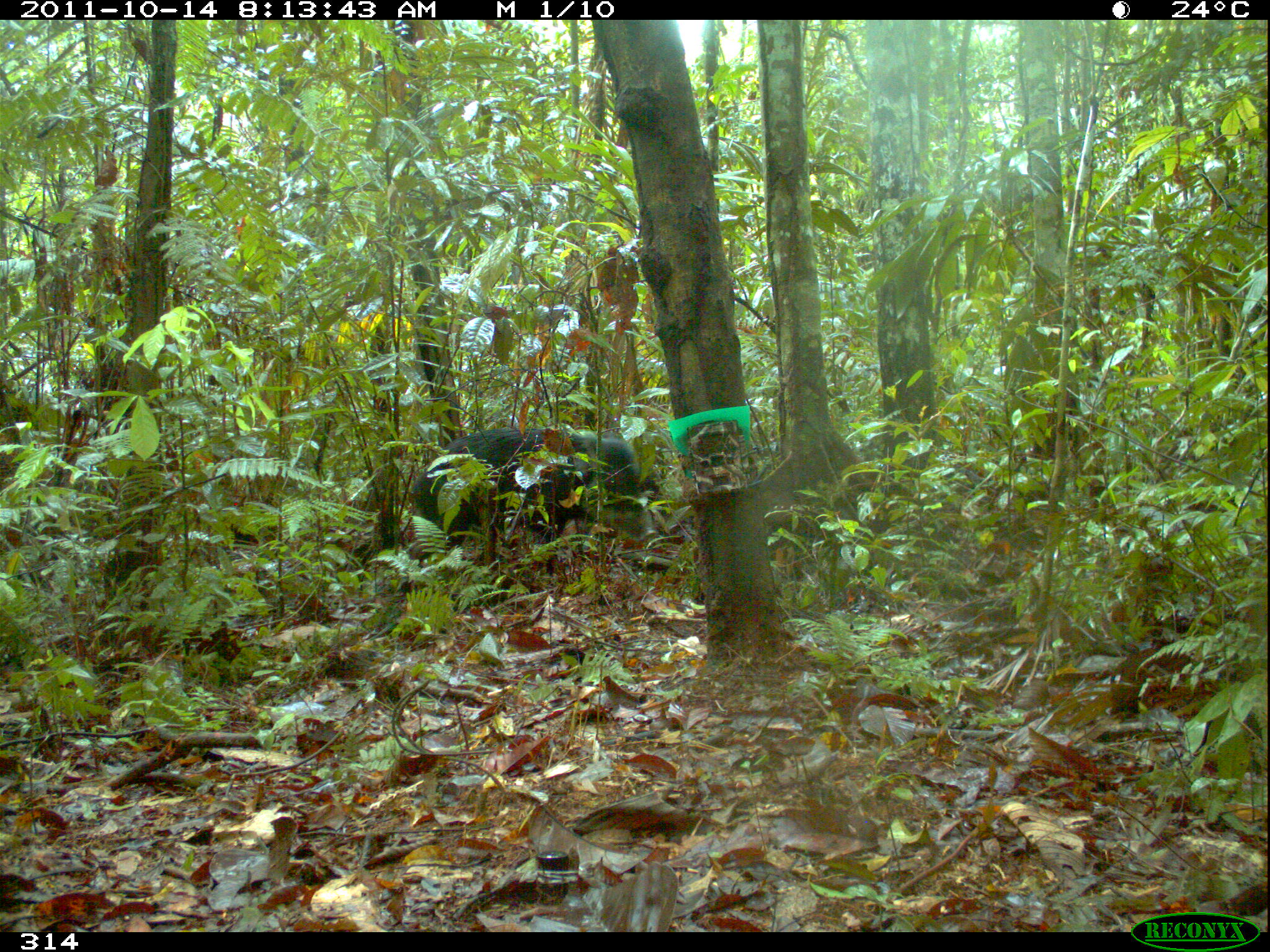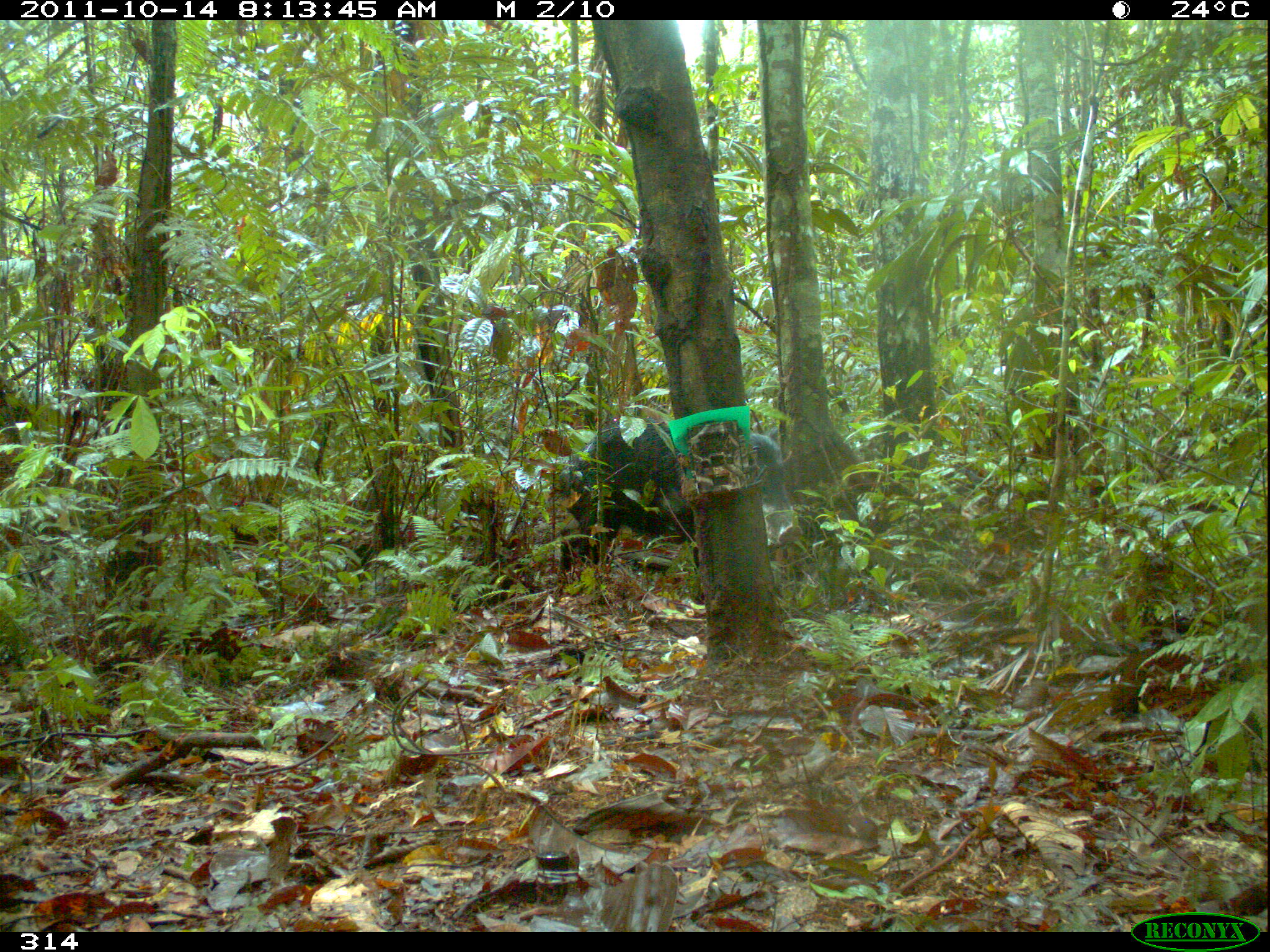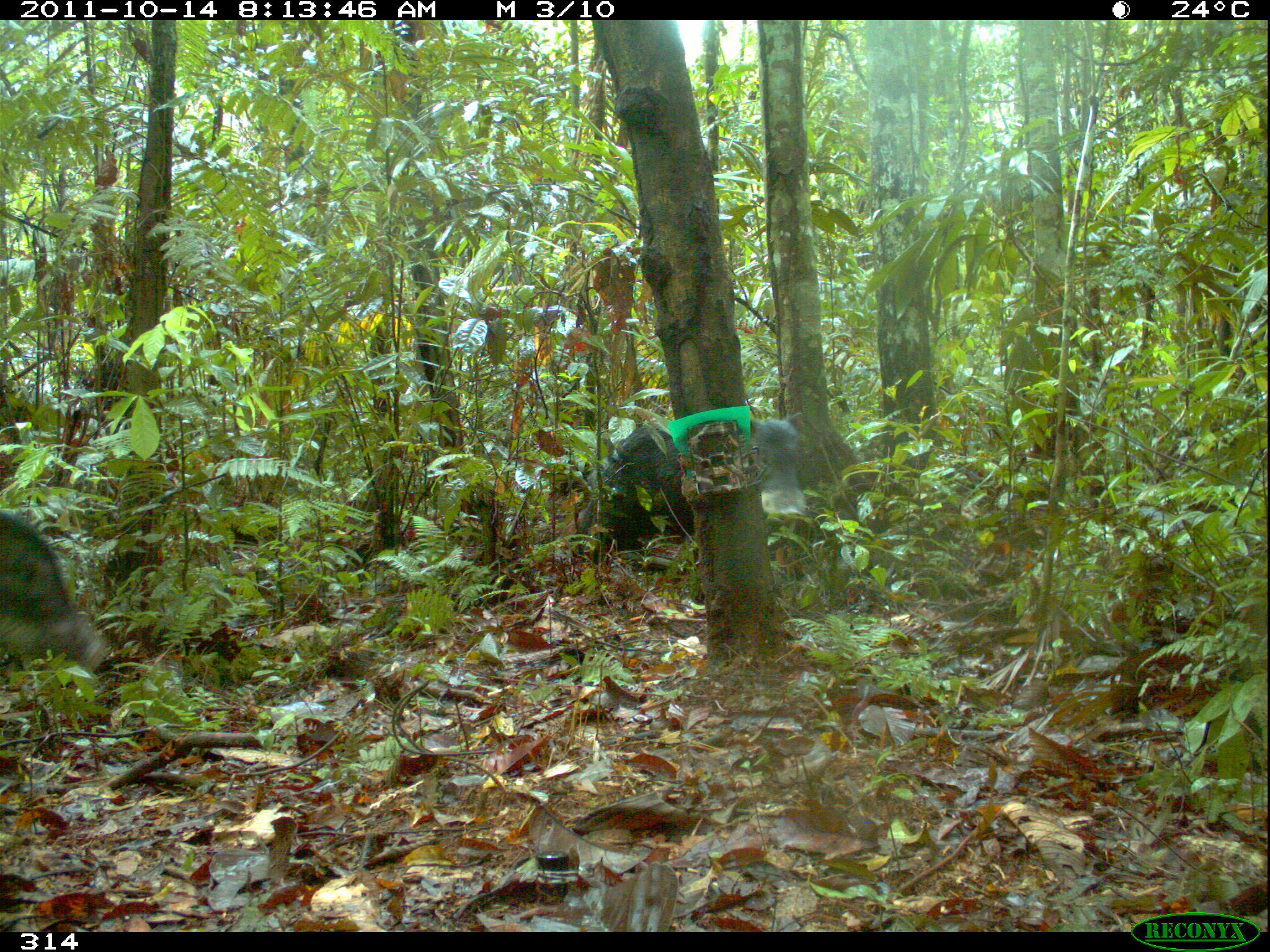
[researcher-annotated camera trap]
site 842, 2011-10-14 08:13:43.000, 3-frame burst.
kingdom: Animalia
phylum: Chordata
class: Mammalia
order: Artiodactyla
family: Tayassuidae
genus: Tayassu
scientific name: Tayassu pecari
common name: white-lipped peccary